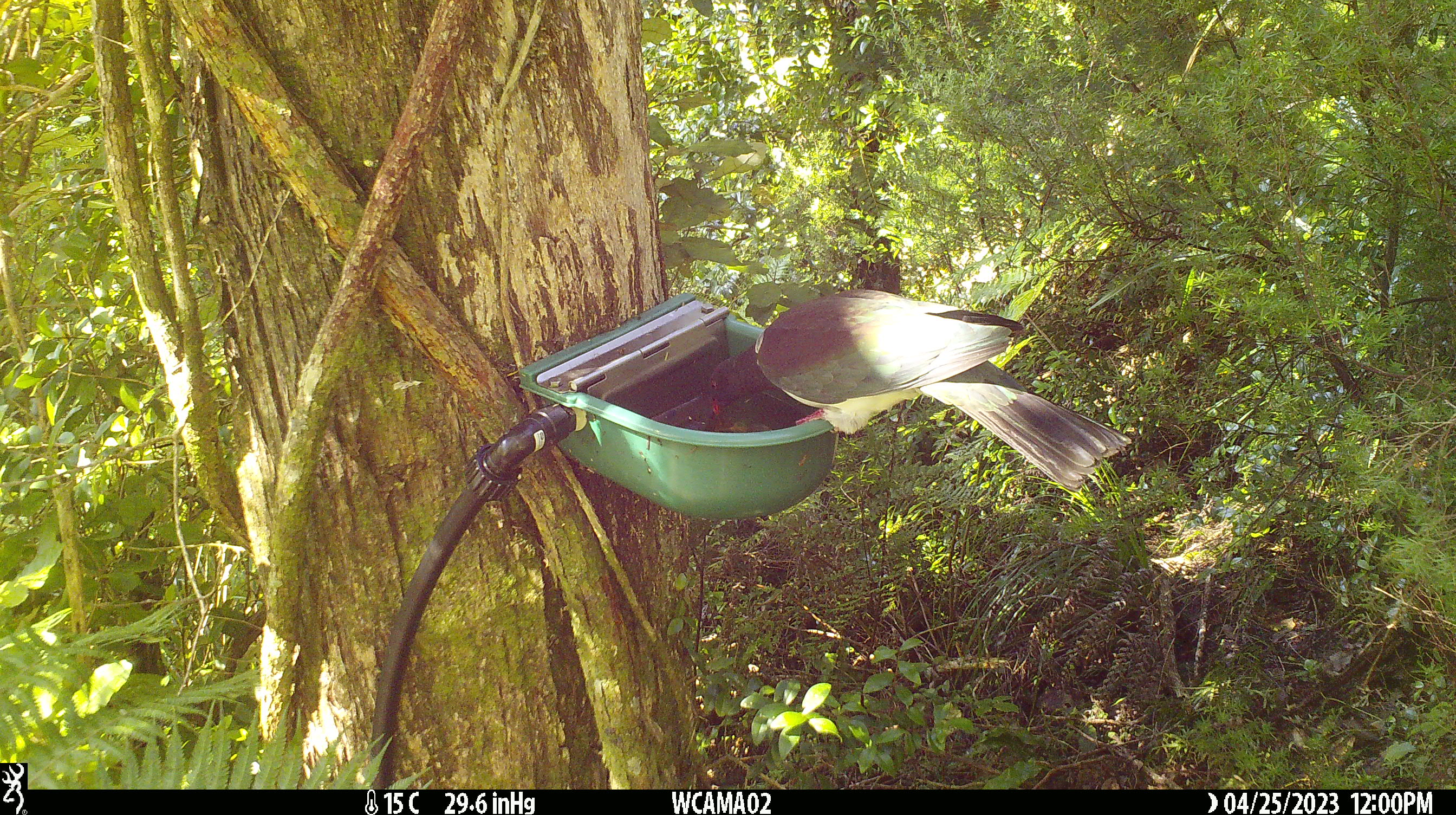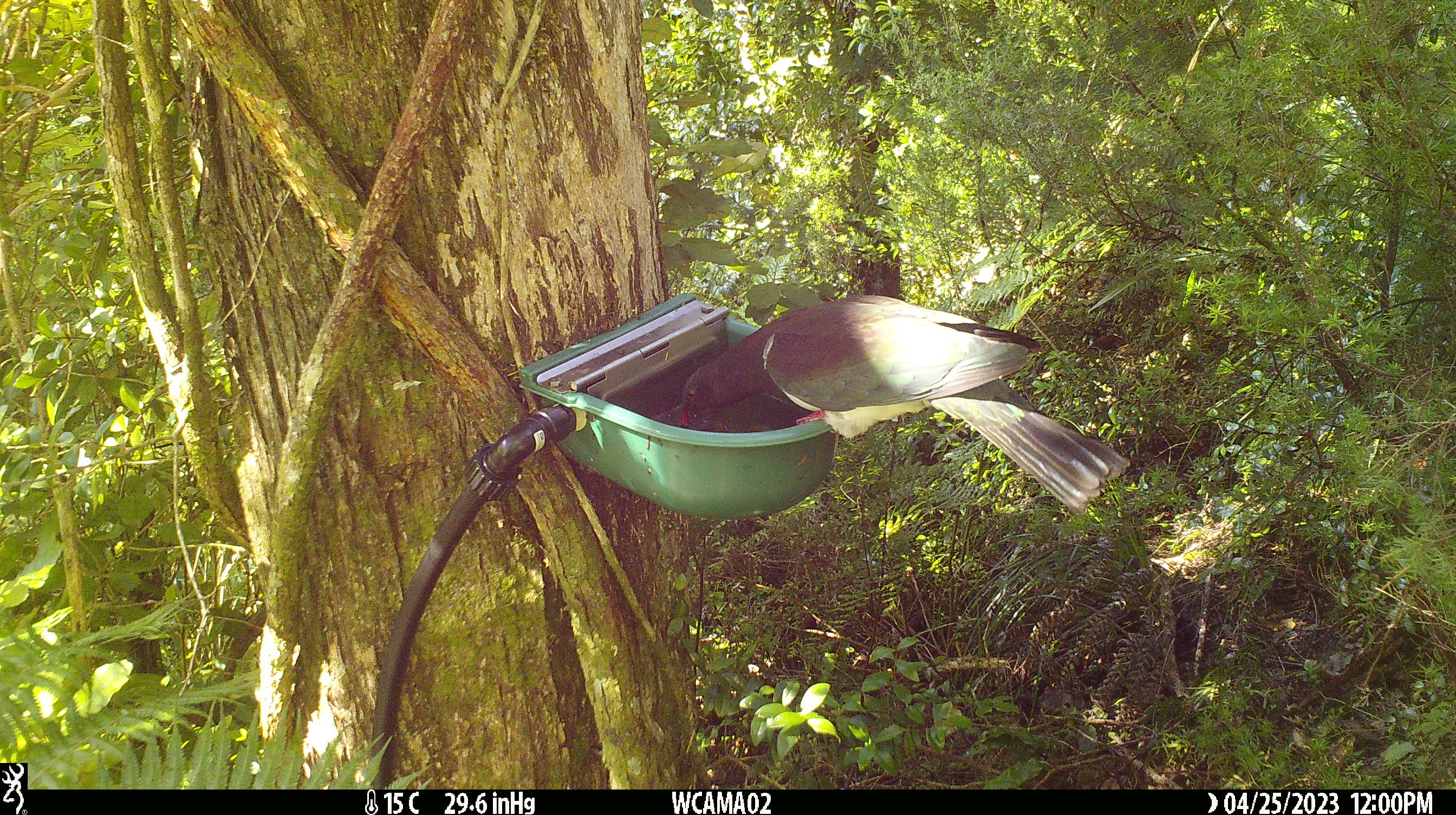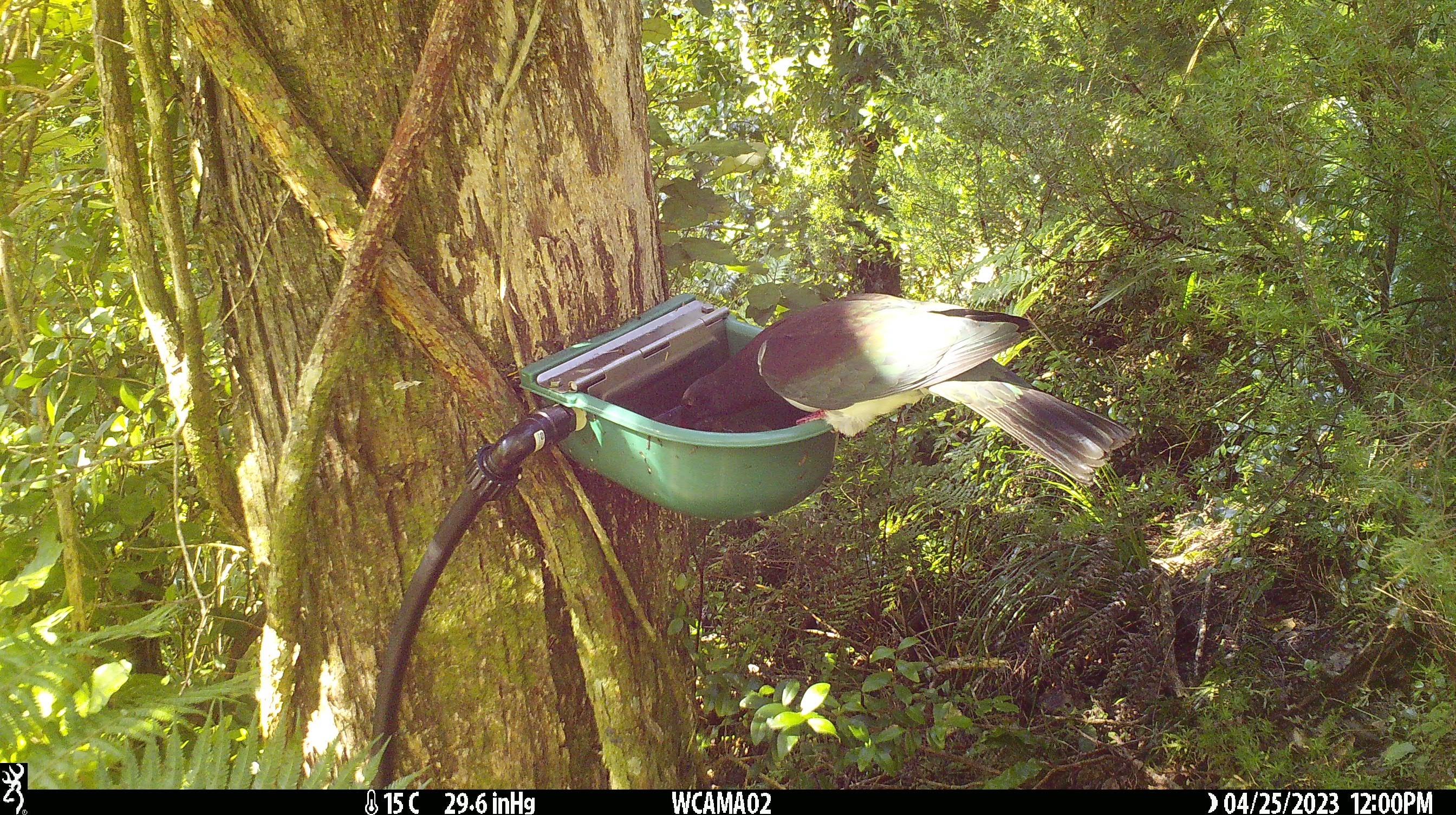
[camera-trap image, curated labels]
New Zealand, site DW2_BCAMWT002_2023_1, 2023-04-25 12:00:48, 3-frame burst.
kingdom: Animalia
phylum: Chordata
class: Aves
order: Columbiformes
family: Columbidae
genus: Hemiphaga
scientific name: Hemiphaga novaeseelandiae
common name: new zealand pigeon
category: kereru